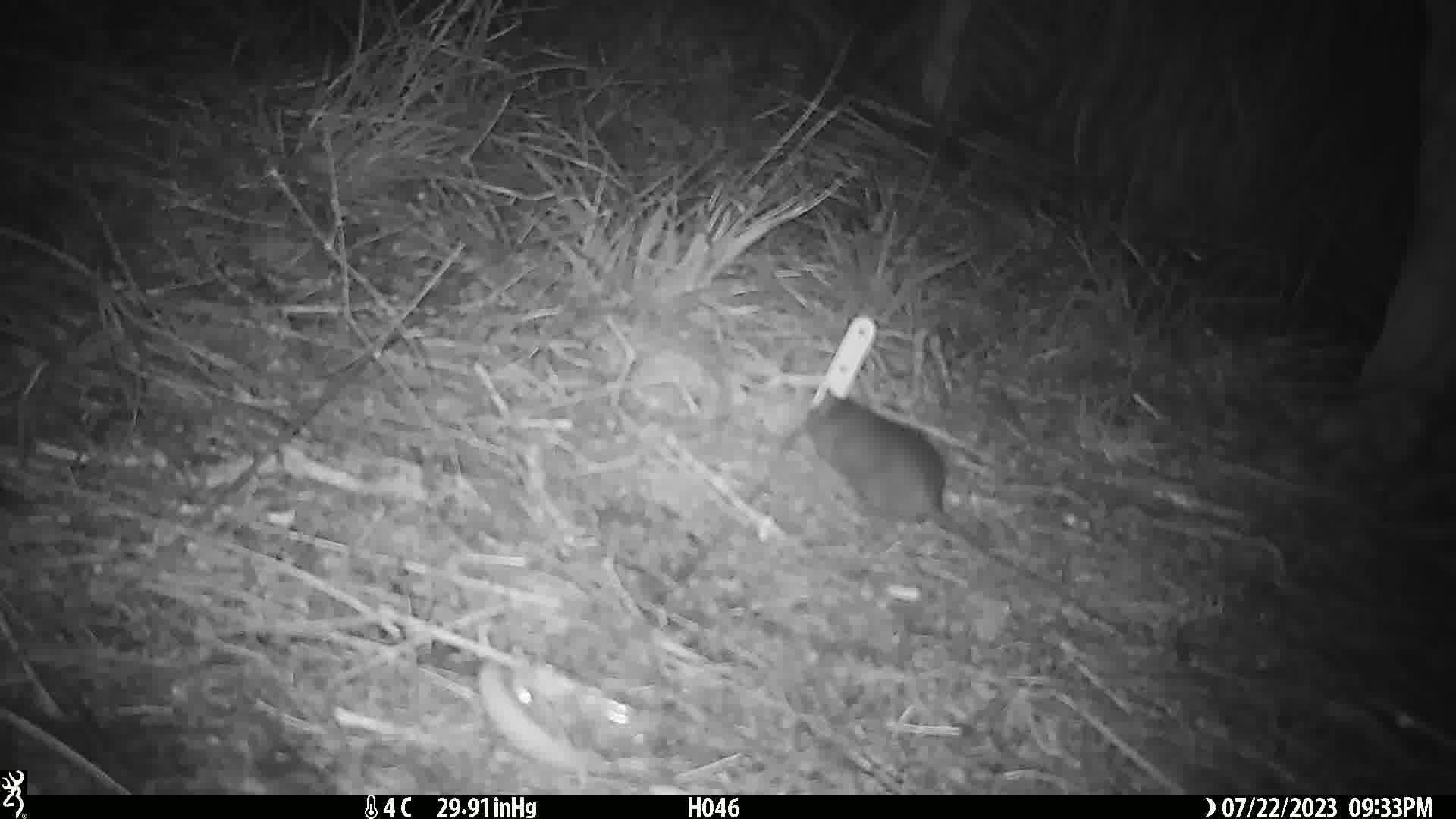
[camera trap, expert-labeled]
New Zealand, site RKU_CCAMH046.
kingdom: Animalia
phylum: Chordata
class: Mammalia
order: Rodentia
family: Muridae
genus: Rattus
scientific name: Rattus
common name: rat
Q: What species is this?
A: Rat (Rattus).